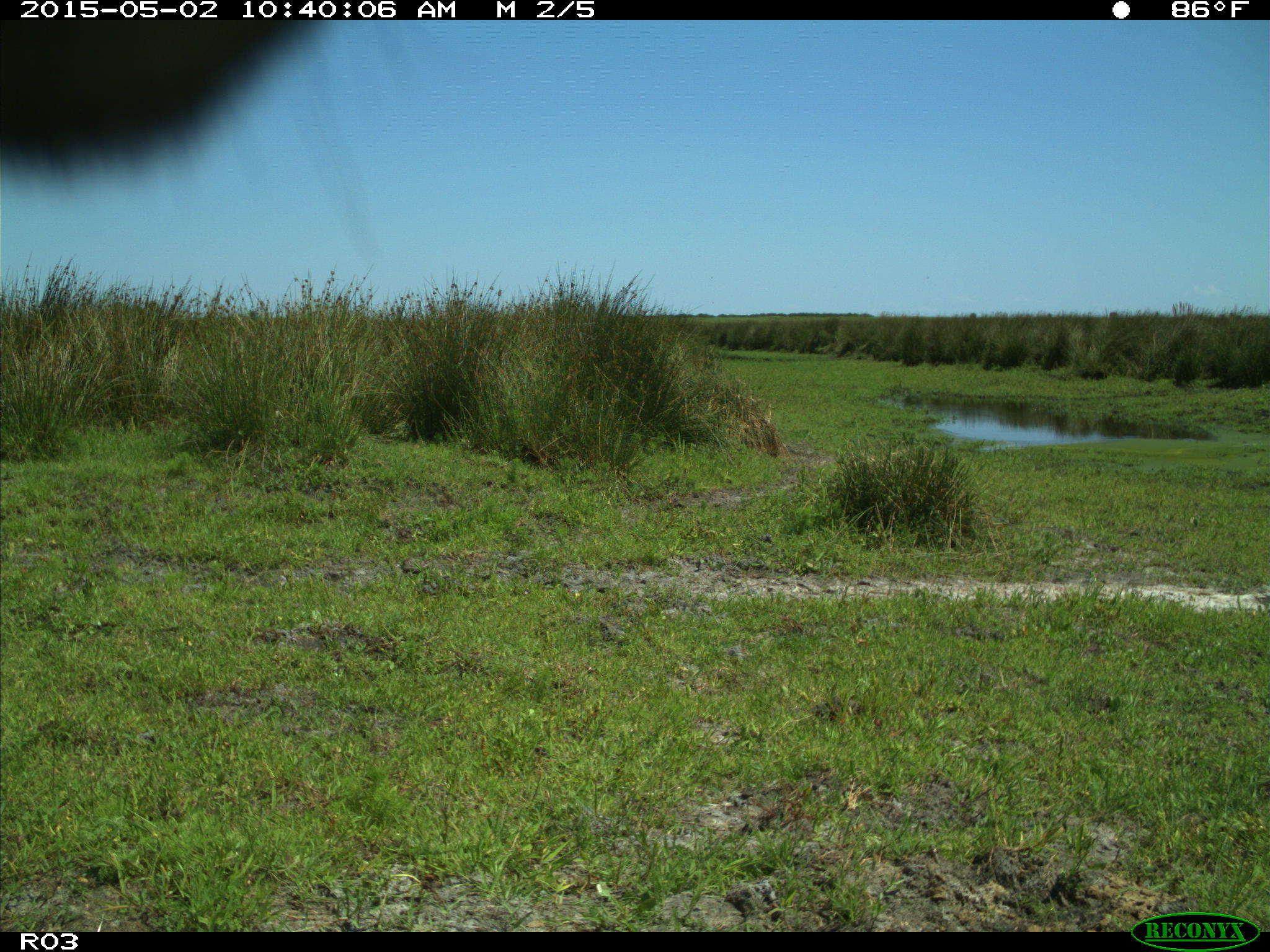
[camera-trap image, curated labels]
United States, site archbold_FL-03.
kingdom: Animalia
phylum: Chordata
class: Mammalia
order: Artiodactyla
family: Bovidae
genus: Bos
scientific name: Bos taurus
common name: domestic cow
Bos taurus (domestic cow).